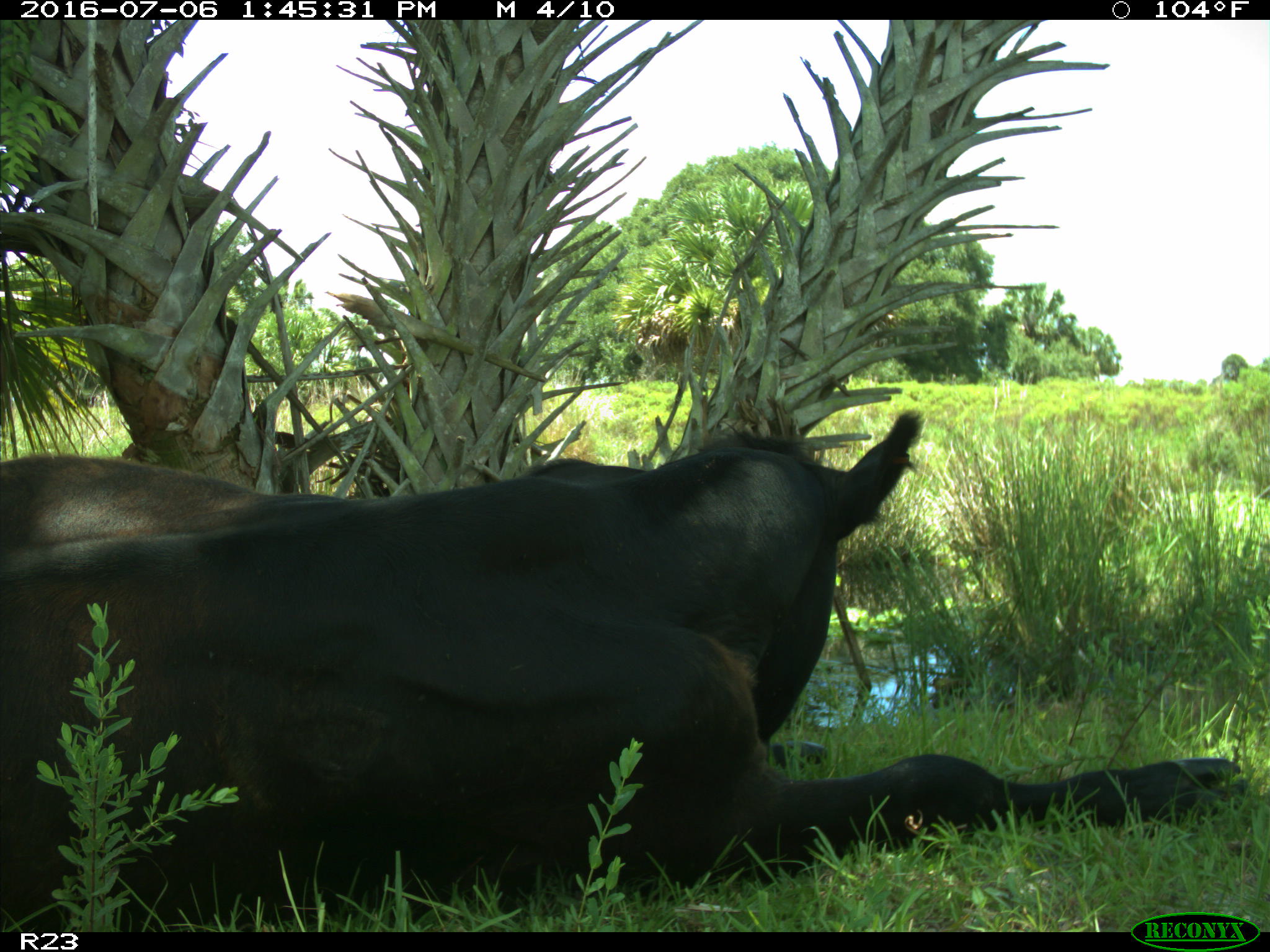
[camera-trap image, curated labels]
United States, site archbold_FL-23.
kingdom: Animalia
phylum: Chordata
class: Mammalia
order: Artiodactyla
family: Bovidae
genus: Bos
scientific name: Bos taurus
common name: domestic cow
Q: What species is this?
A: Bos taurus (domestic cow).